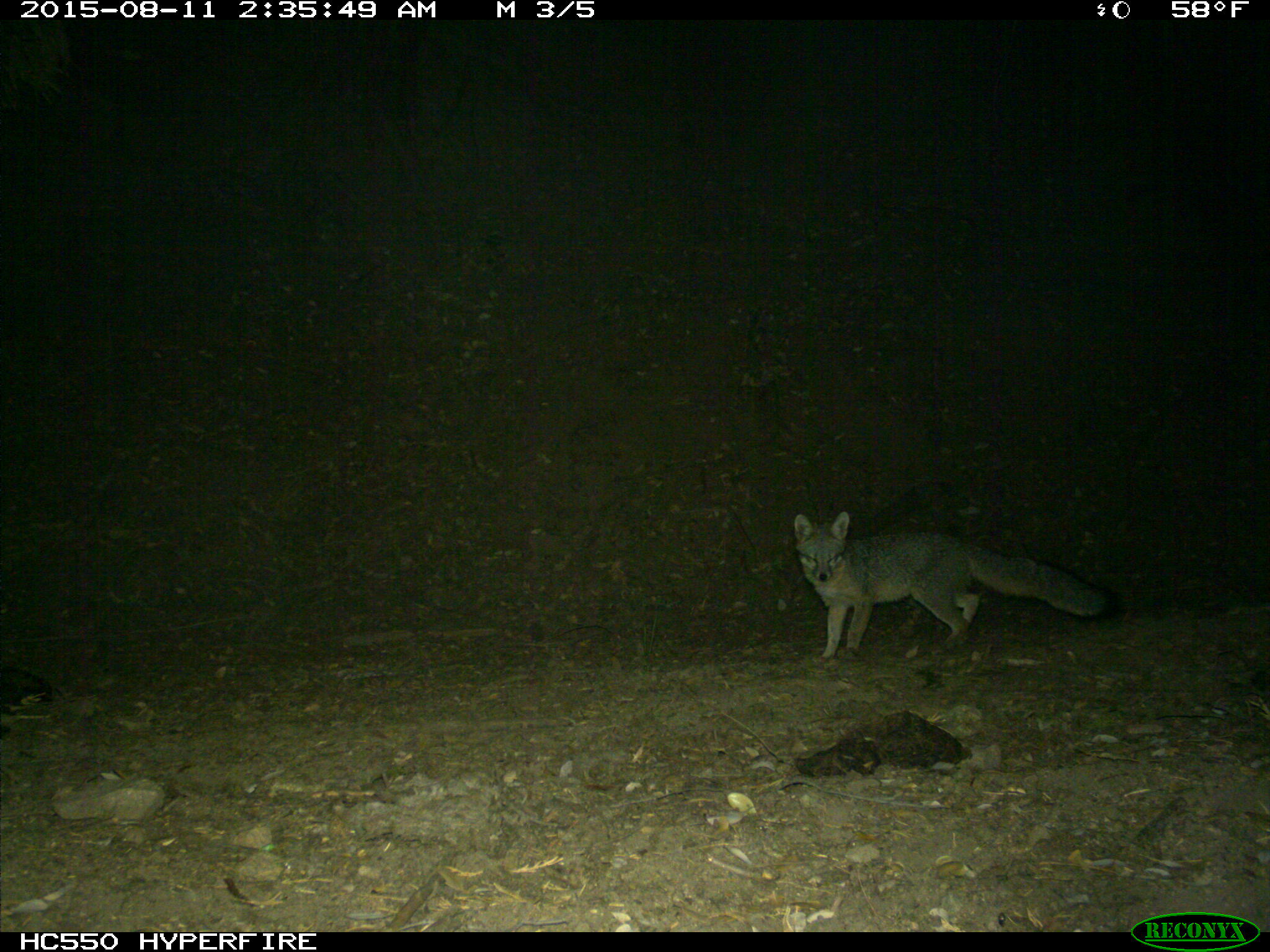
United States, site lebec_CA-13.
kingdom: Animalia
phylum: Chordata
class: Mammalia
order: Carnivora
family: Canidae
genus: Urocyon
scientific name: Urocyon cinereoargenteus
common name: gray fox